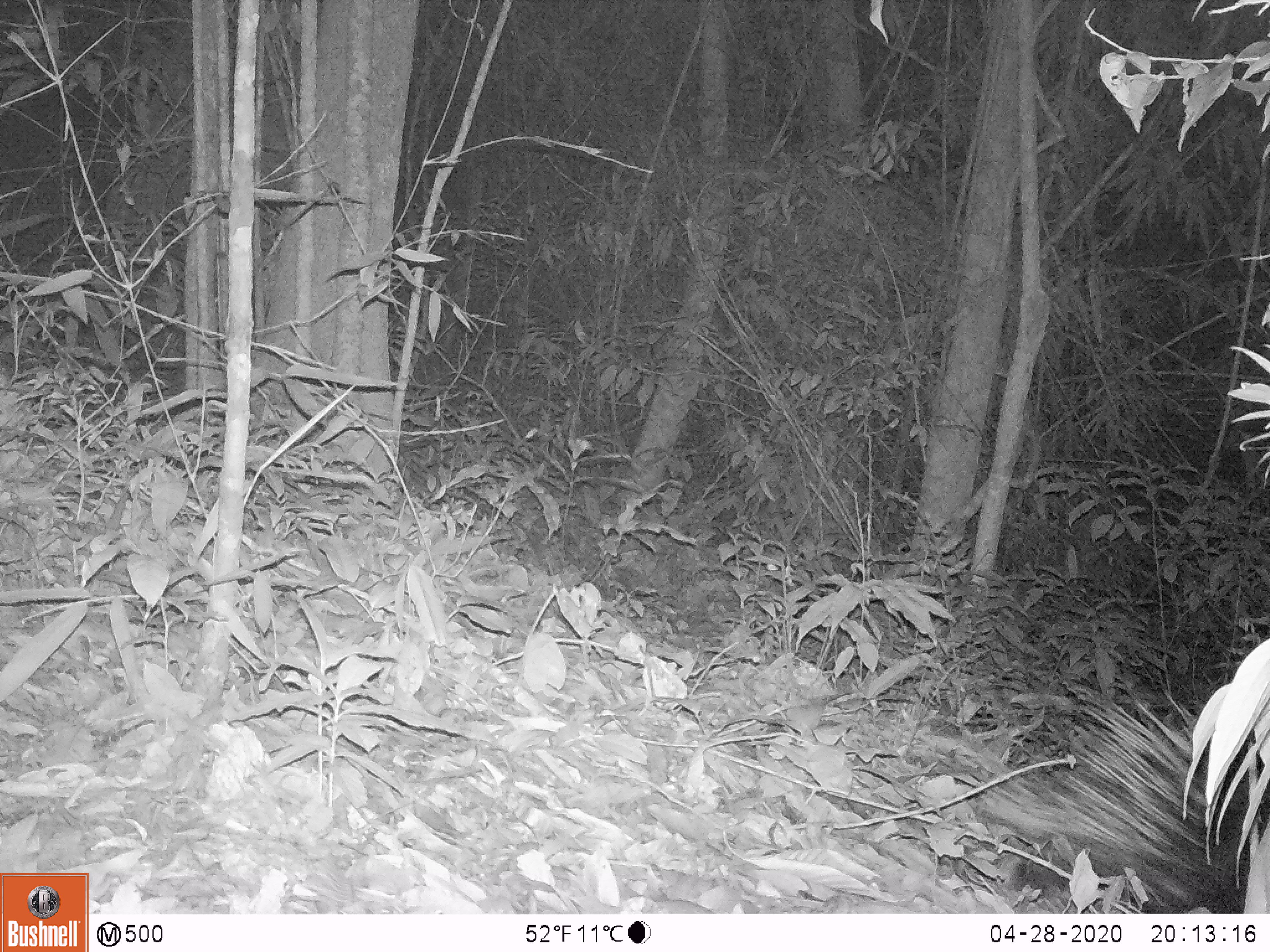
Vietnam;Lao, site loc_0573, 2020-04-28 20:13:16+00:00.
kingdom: Animalia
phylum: Chordata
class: Mammalia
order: Rodentia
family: Hystricidae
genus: Hystrix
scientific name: Hystrix brachyura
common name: malayan porcupine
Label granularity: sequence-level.